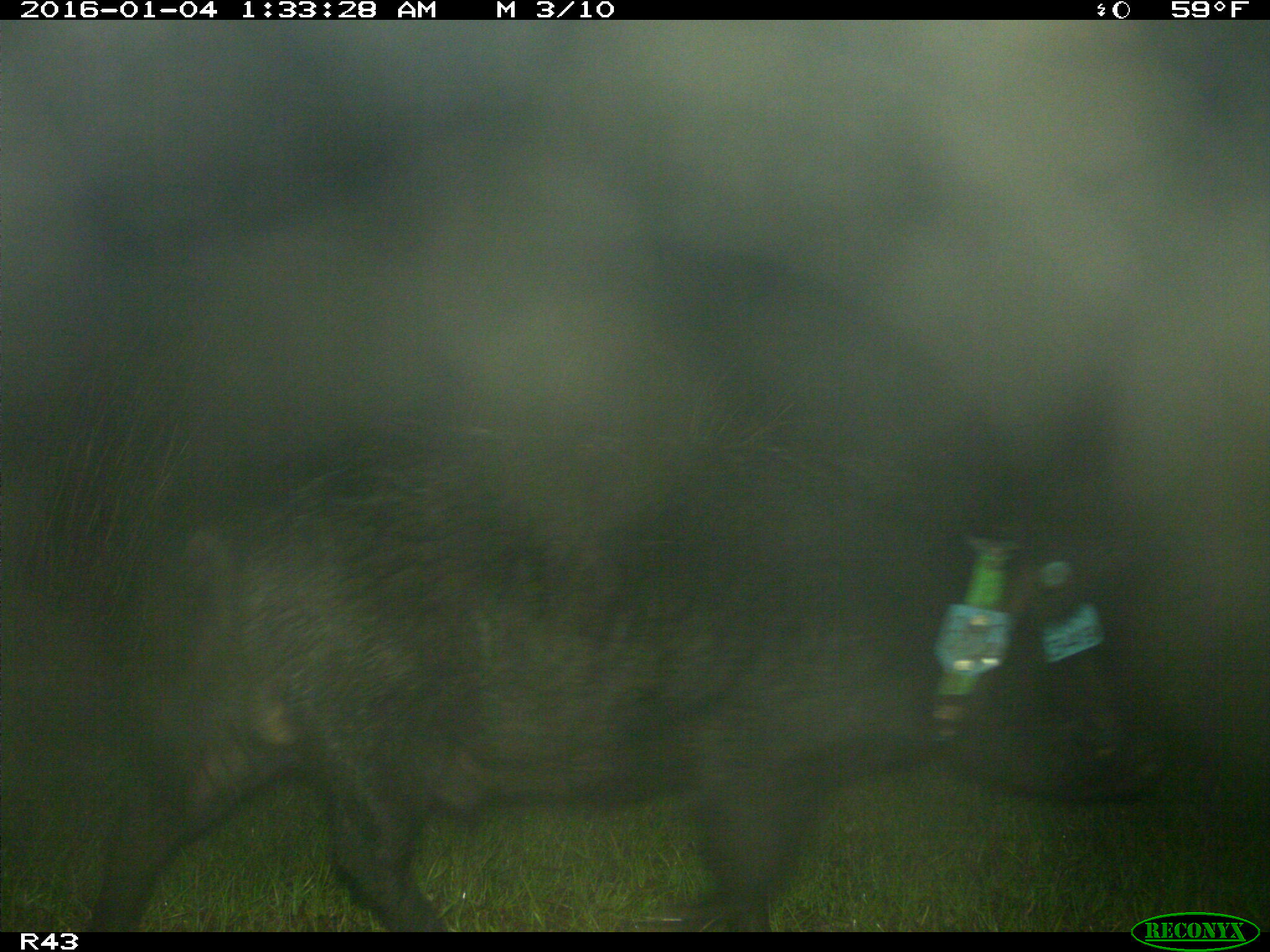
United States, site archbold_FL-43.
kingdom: Animalia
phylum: Chordata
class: Mammalia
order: Artiodactyla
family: Suidae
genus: Sus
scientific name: Sus scrofa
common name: wild boar